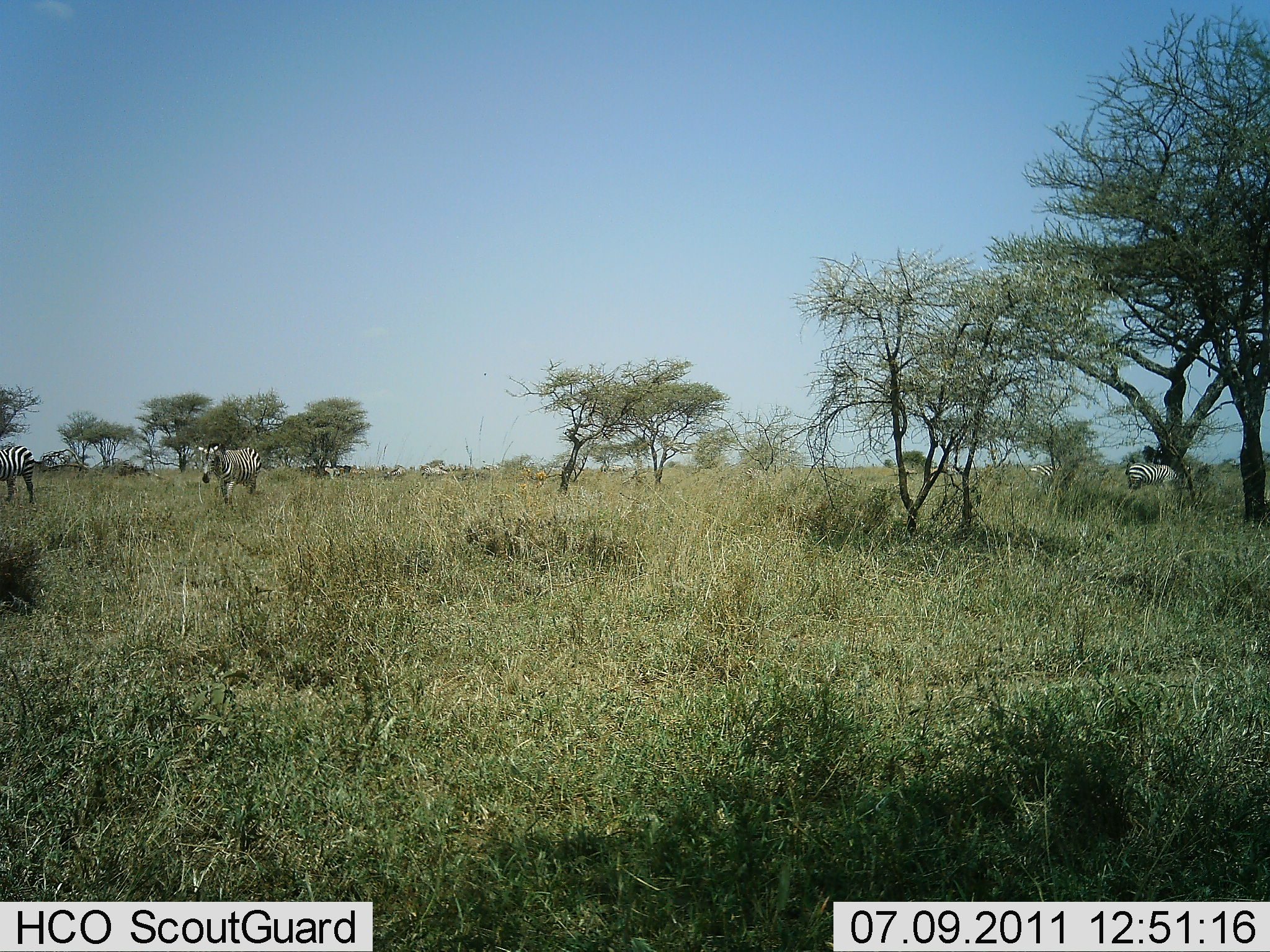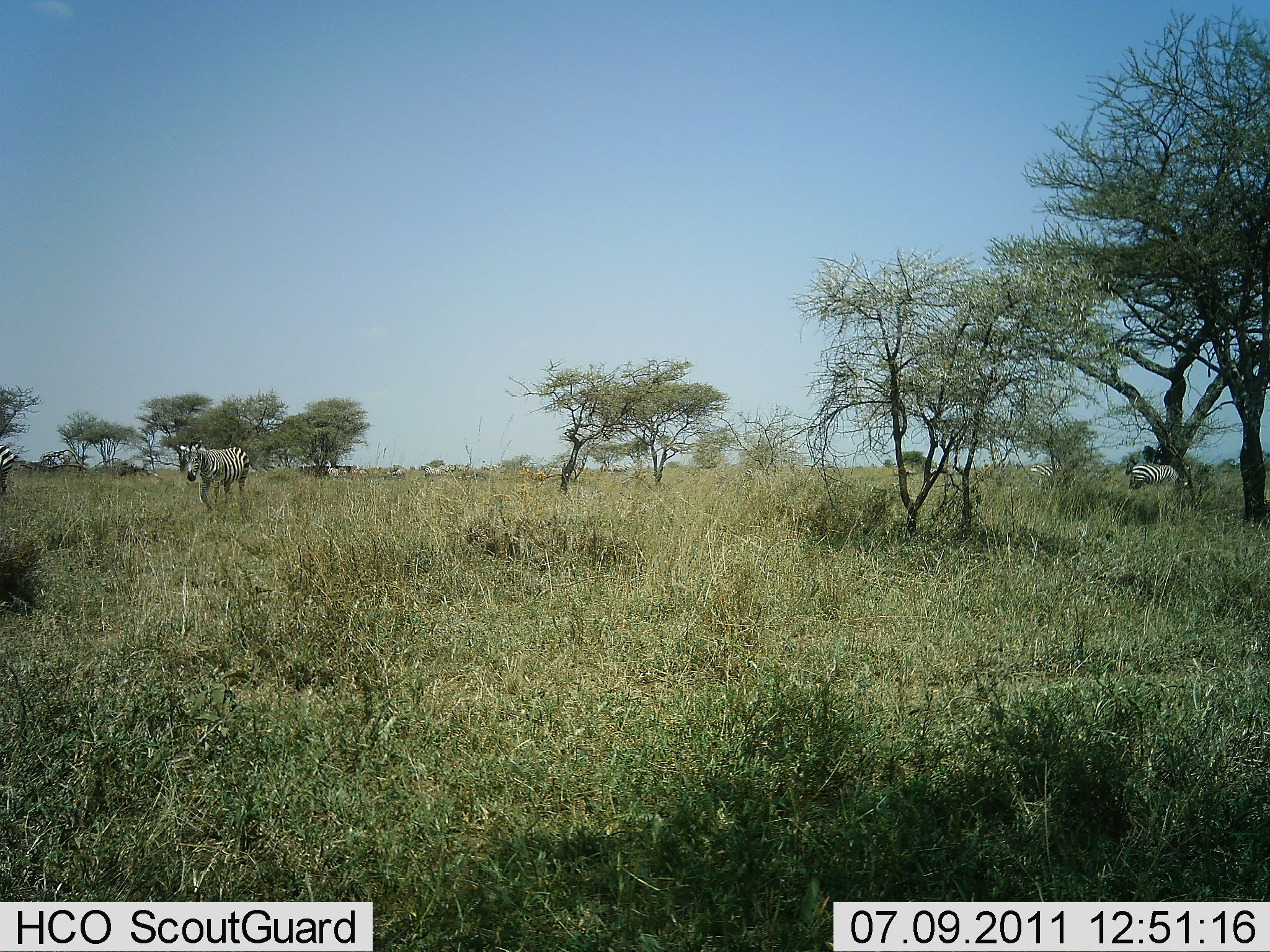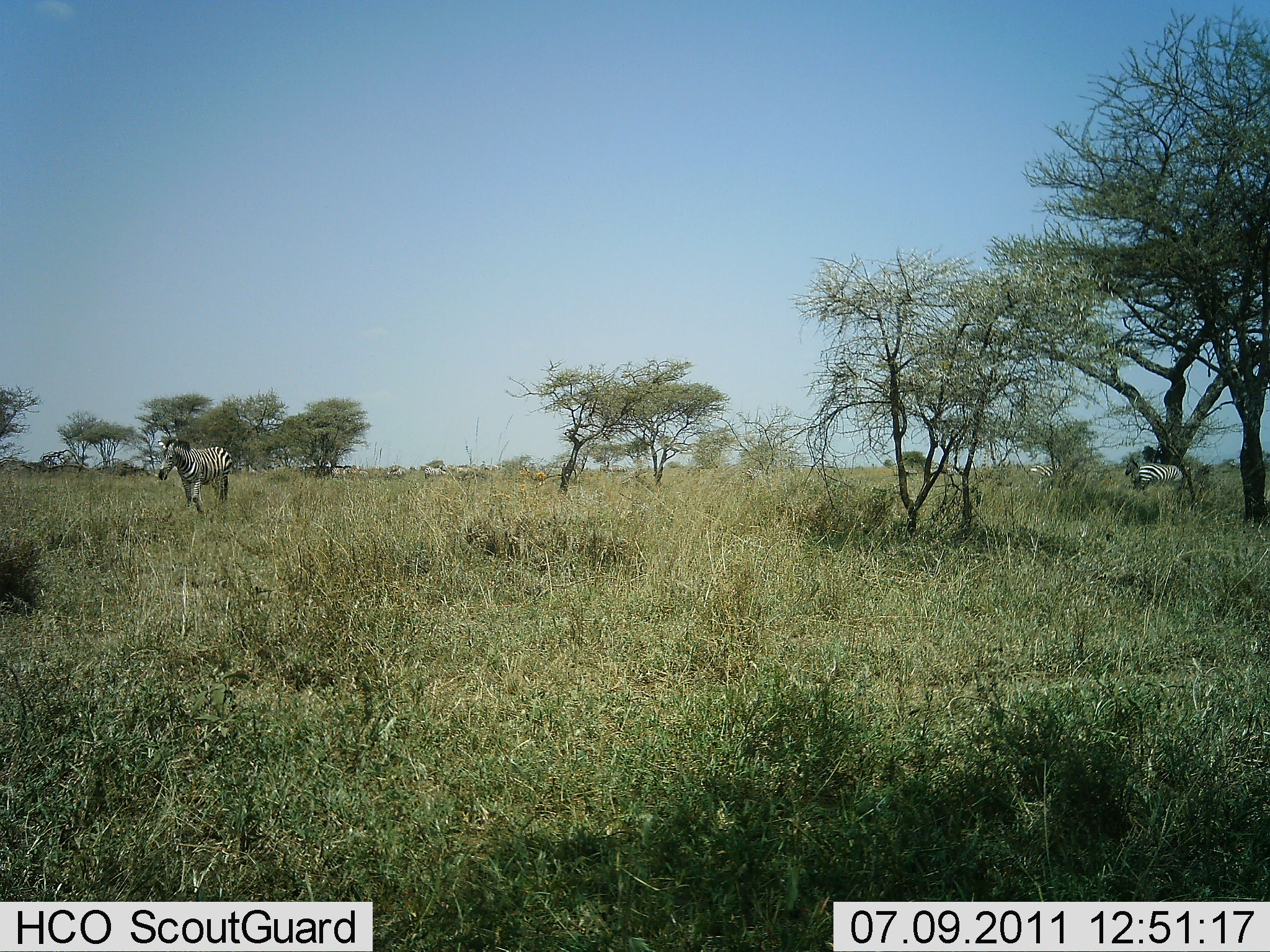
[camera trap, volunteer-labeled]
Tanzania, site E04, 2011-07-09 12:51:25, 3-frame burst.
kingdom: Animalia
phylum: Chordata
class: Mammalia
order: Perissodactyla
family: Equidae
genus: Equus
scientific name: Equus quagga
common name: plains zebra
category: zebra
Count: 4.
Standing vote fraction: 18%.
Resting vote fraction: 0%.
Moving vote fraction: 100%.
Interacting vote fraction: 0%.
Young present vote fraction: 0%.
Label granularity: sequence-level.